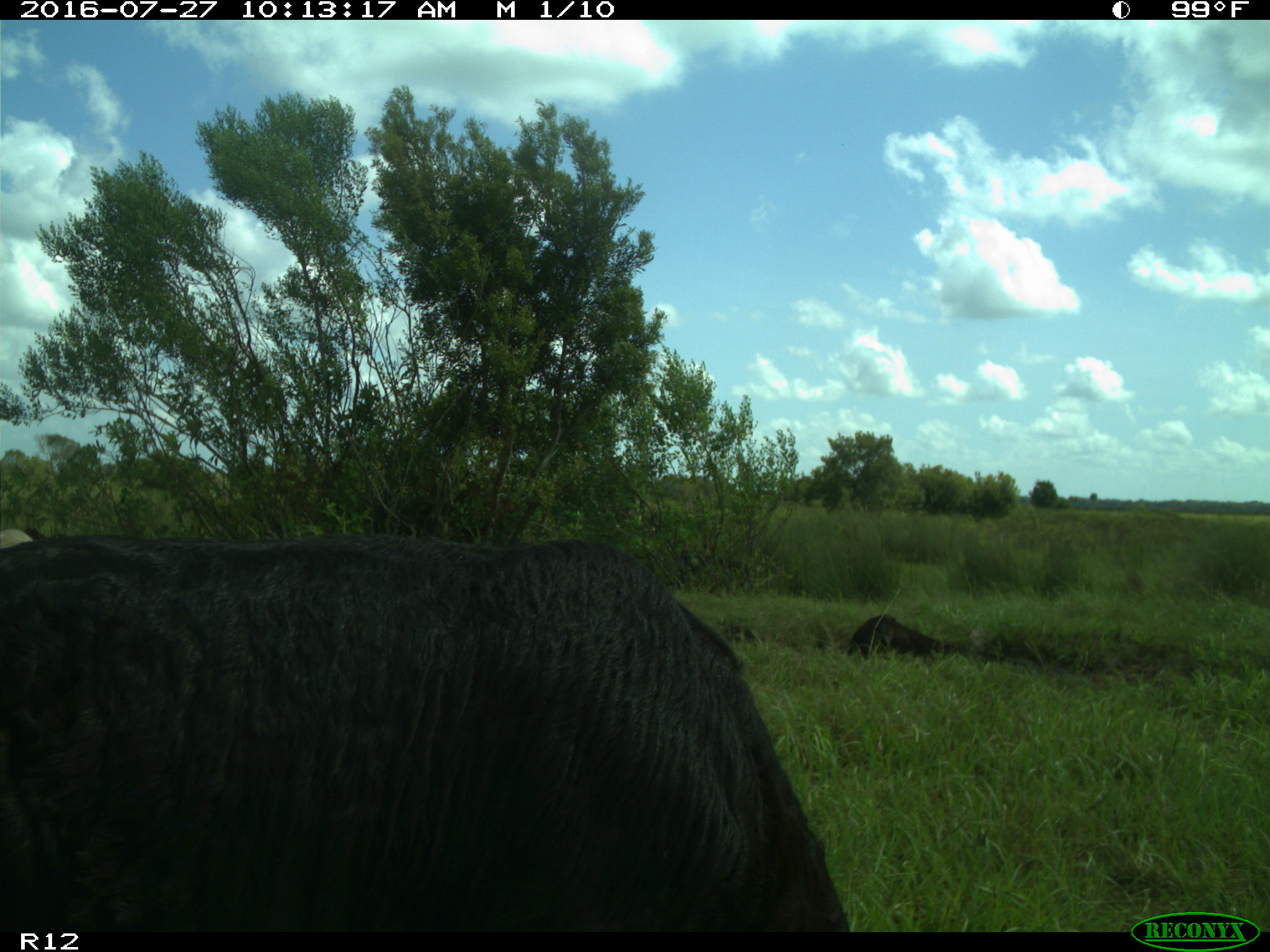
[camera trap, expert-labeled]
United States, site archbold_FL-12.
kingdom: Animalia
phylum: Chordata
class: Mammalia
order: Artiodactyla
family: Bovidae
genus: Bos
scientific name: Bos taurus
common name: domestic cow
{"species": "Bos taurus (domestic cow)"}